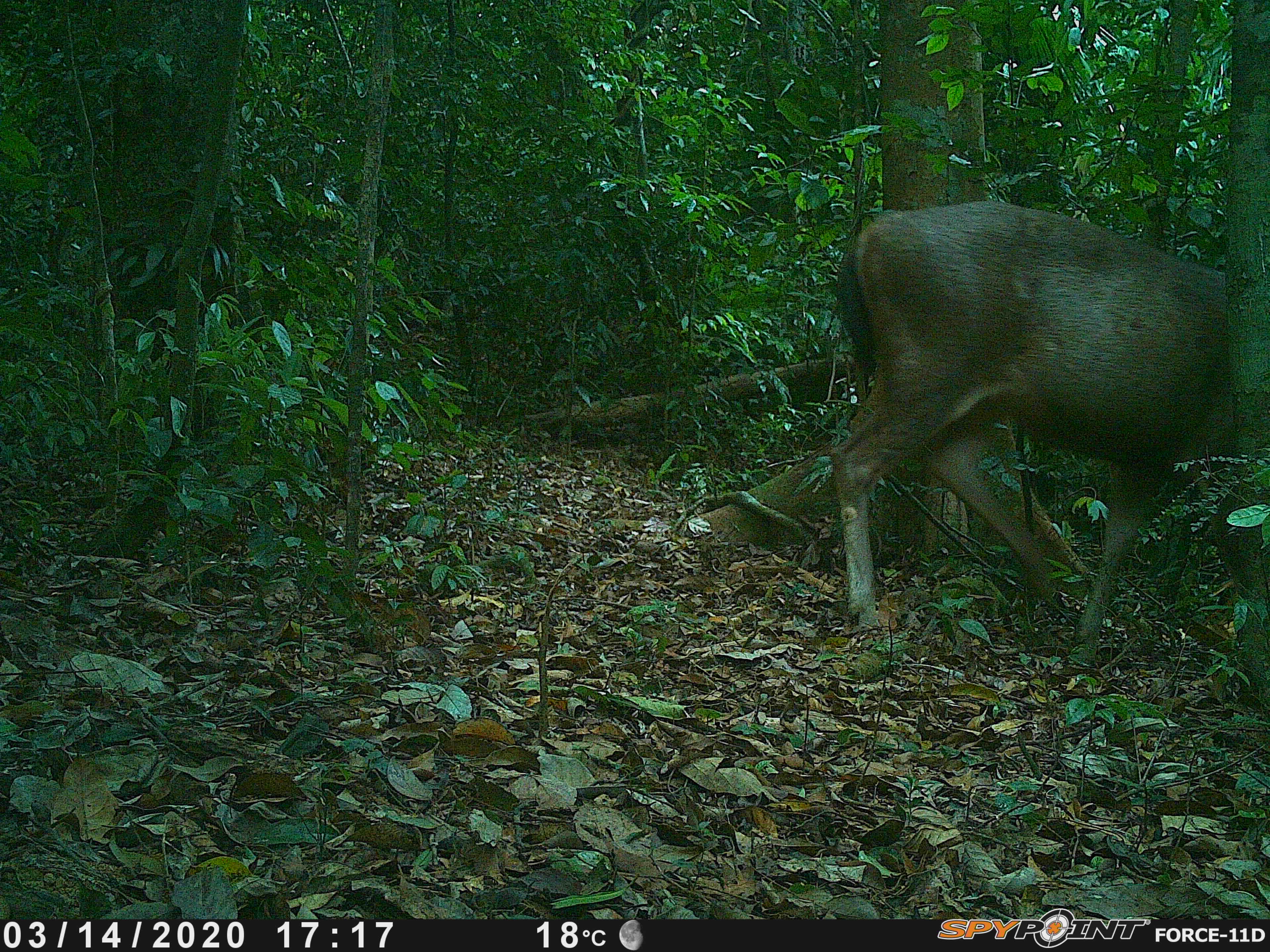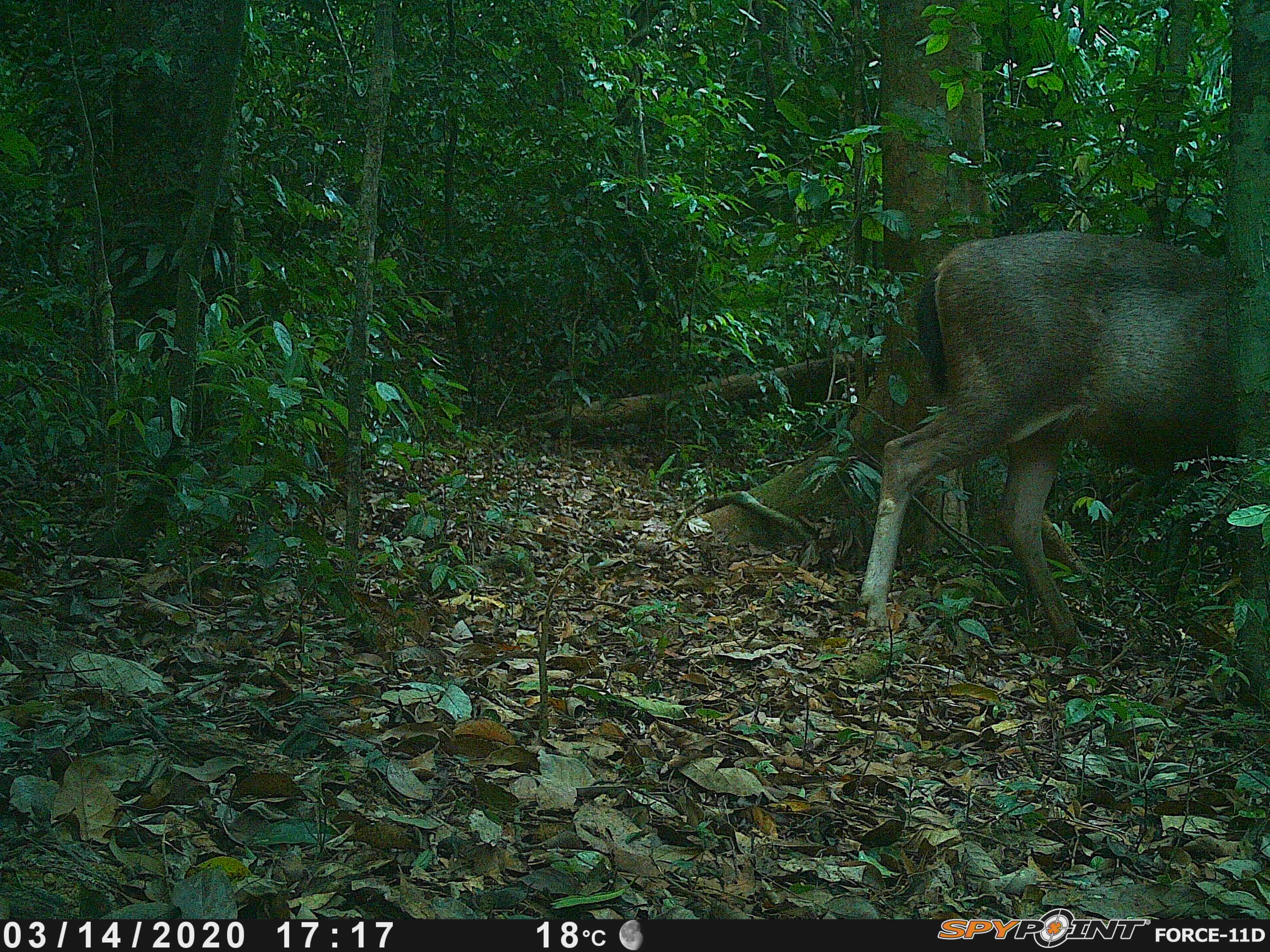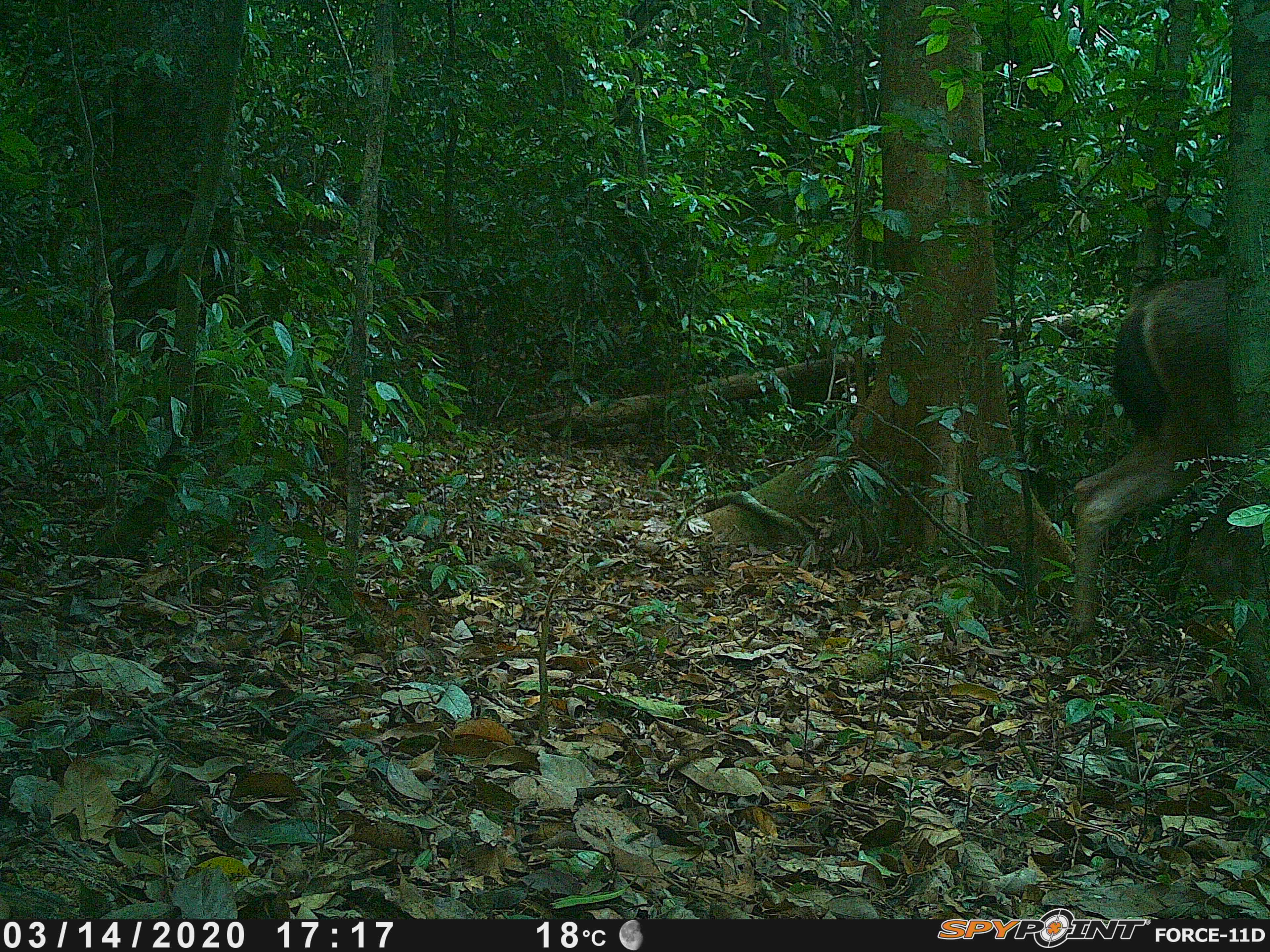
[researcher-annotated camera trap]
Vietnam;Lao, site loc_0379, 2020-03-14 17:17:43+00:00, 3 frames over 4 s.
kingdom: Animalia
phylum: Chordata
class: Mammalia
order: Artiodactyla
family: Cervidae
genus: Rusa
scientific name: Rusa unicolor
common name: sambar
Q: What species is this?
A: Sambar (Rusa unicolor).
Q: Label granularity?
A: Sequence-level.